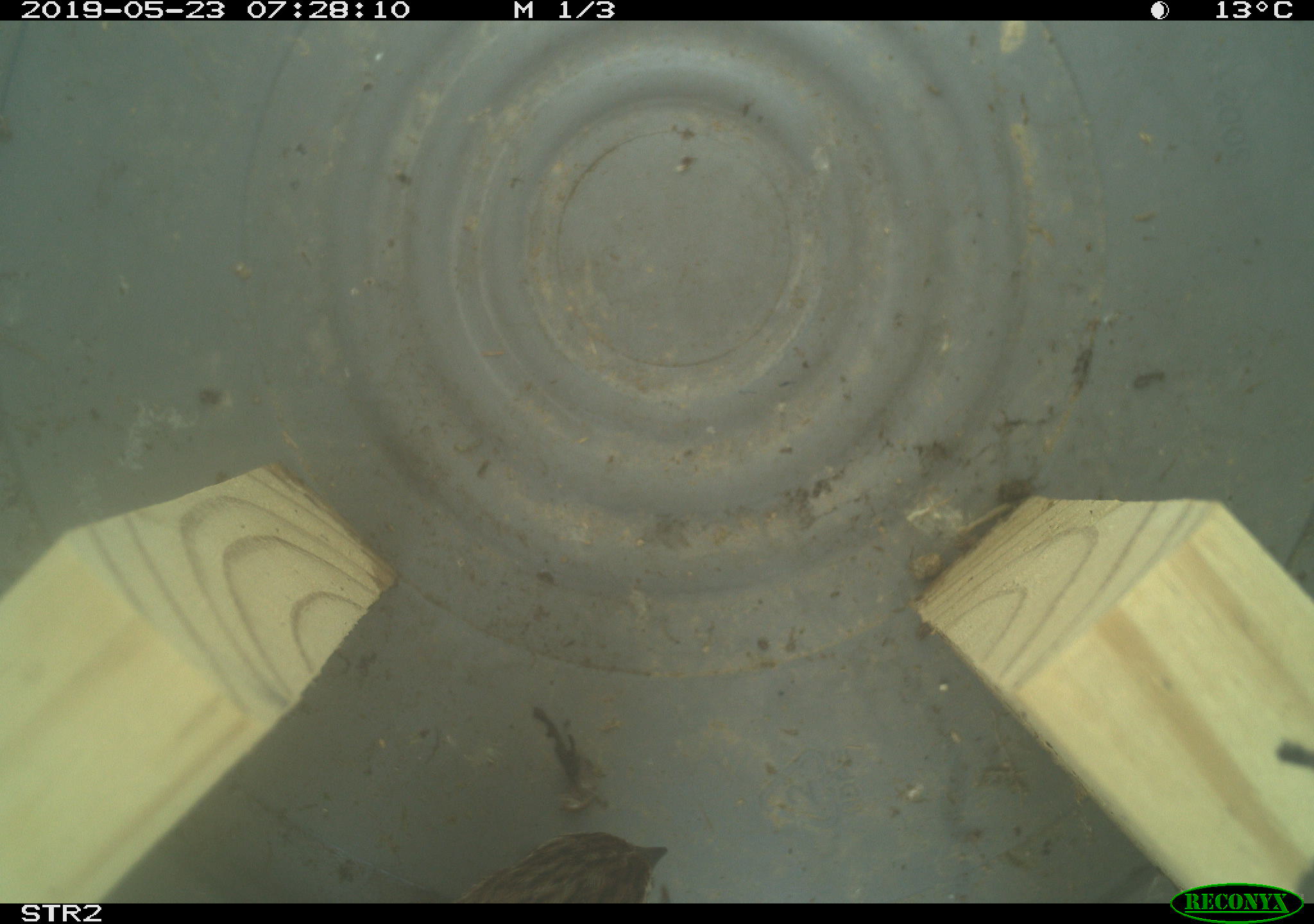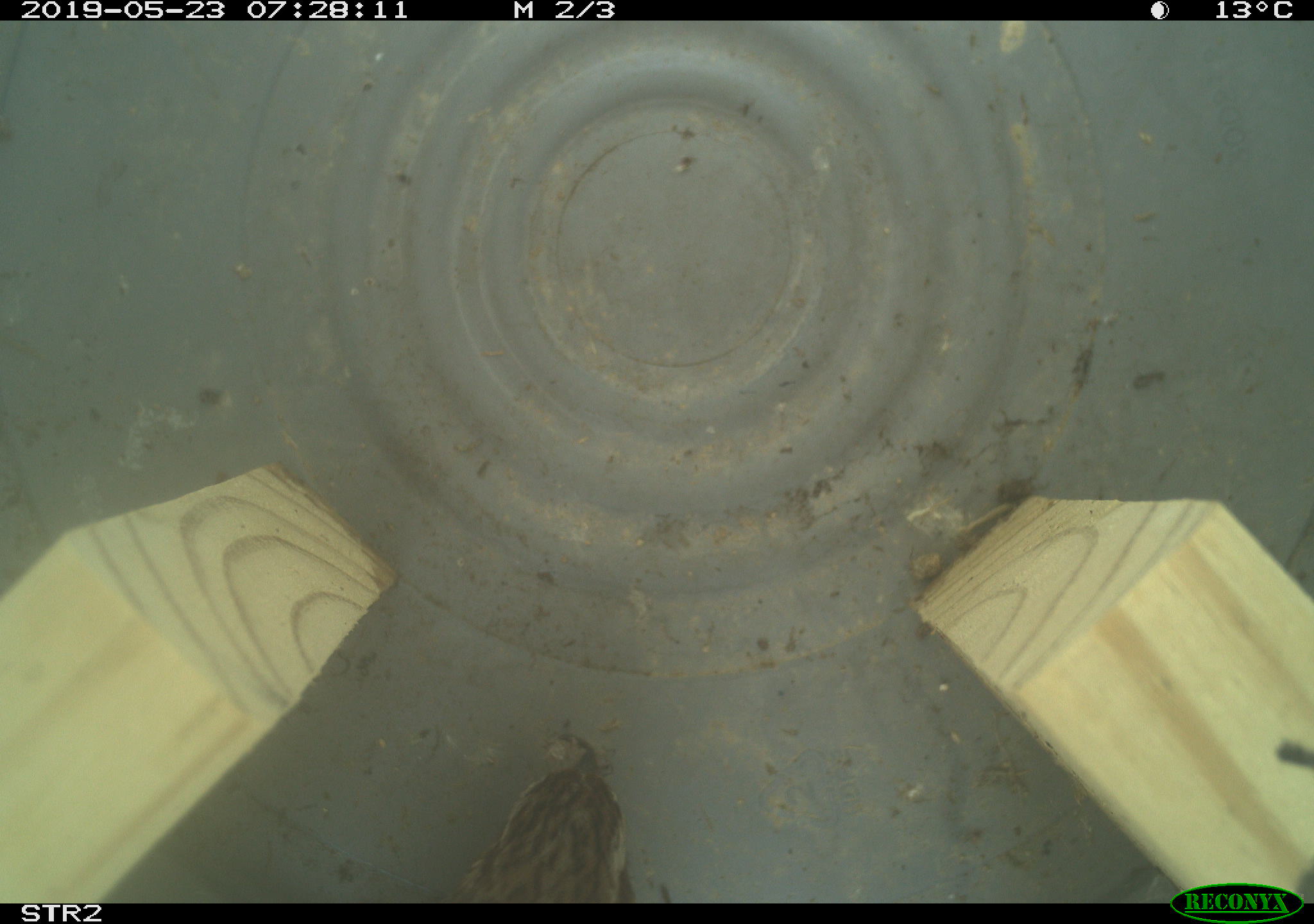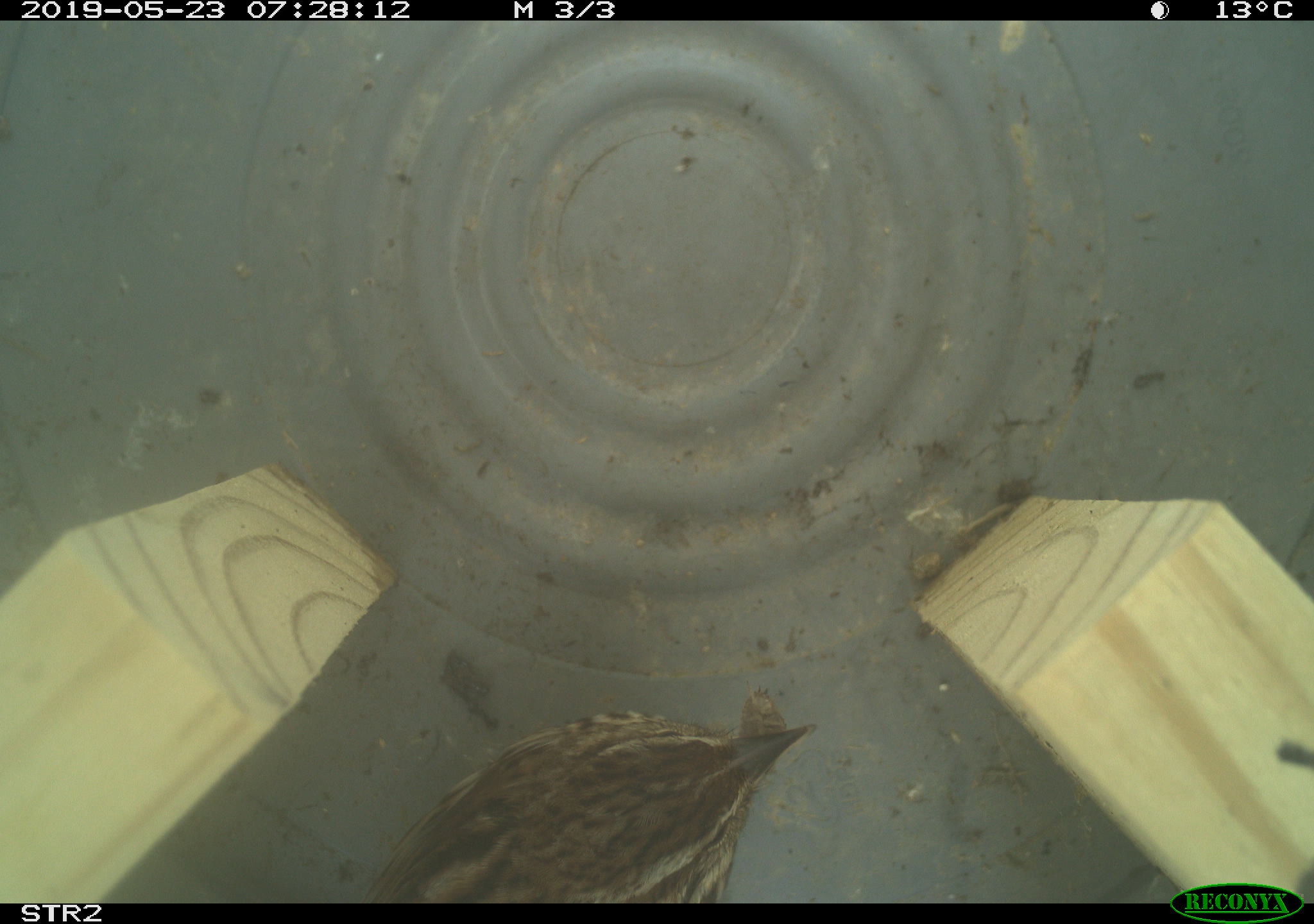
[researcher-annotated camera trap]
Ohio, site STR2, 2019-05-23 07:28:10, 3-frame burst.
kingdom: Animalia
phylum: Chordata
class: Aves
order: Passeriformes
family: Passerellidae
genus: Melospiza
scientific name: Melospiza melodia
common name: song sparrow